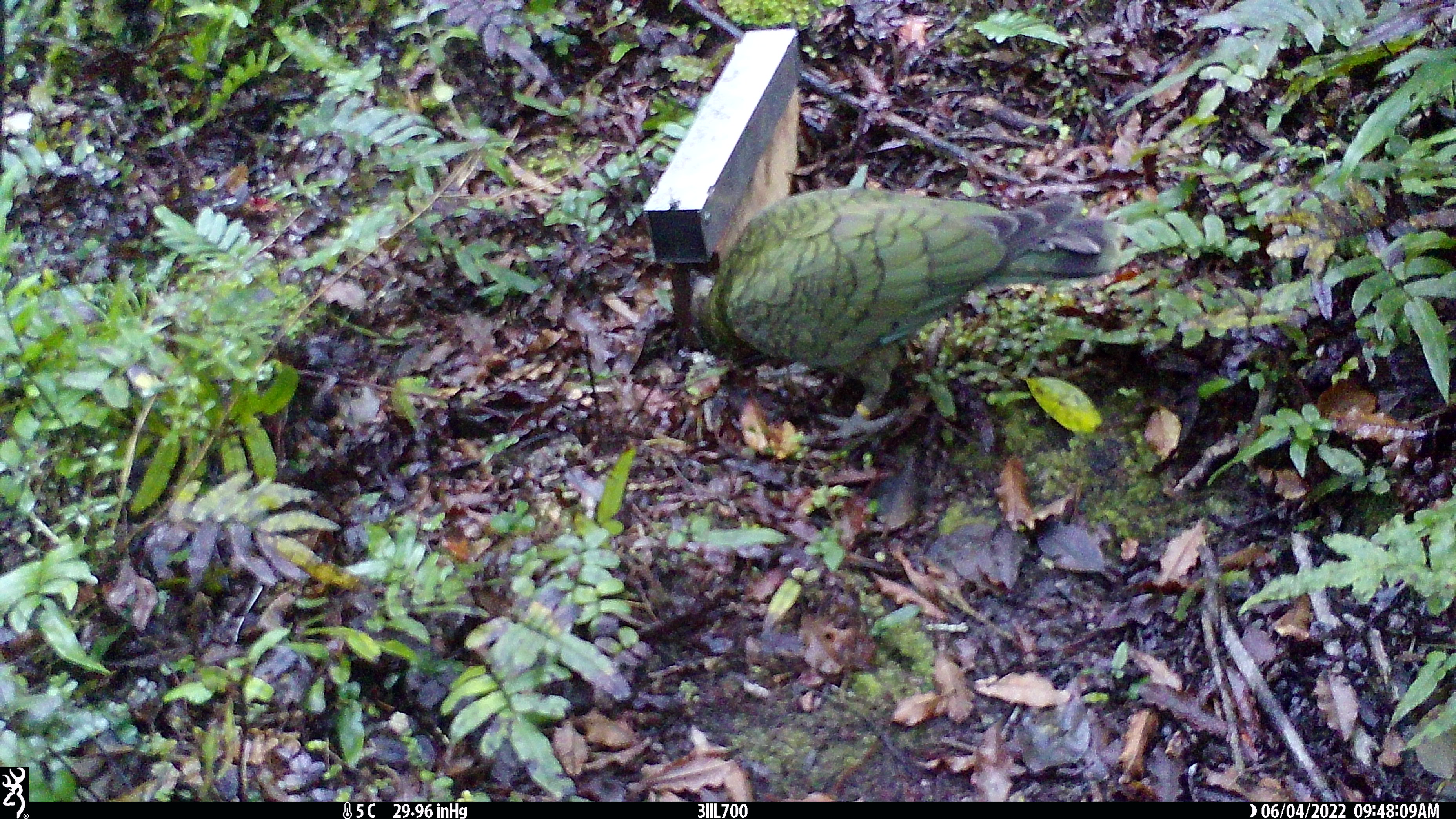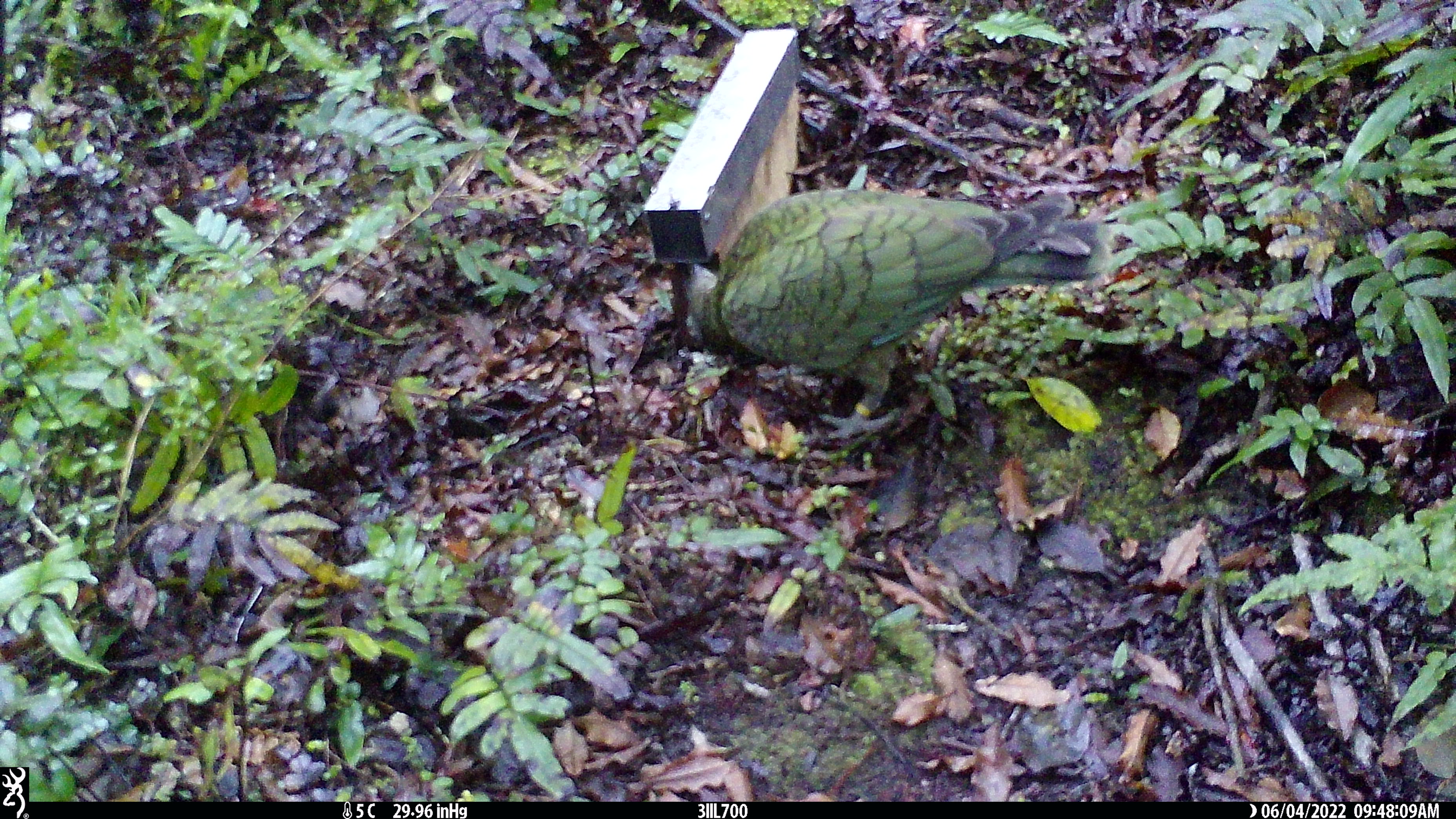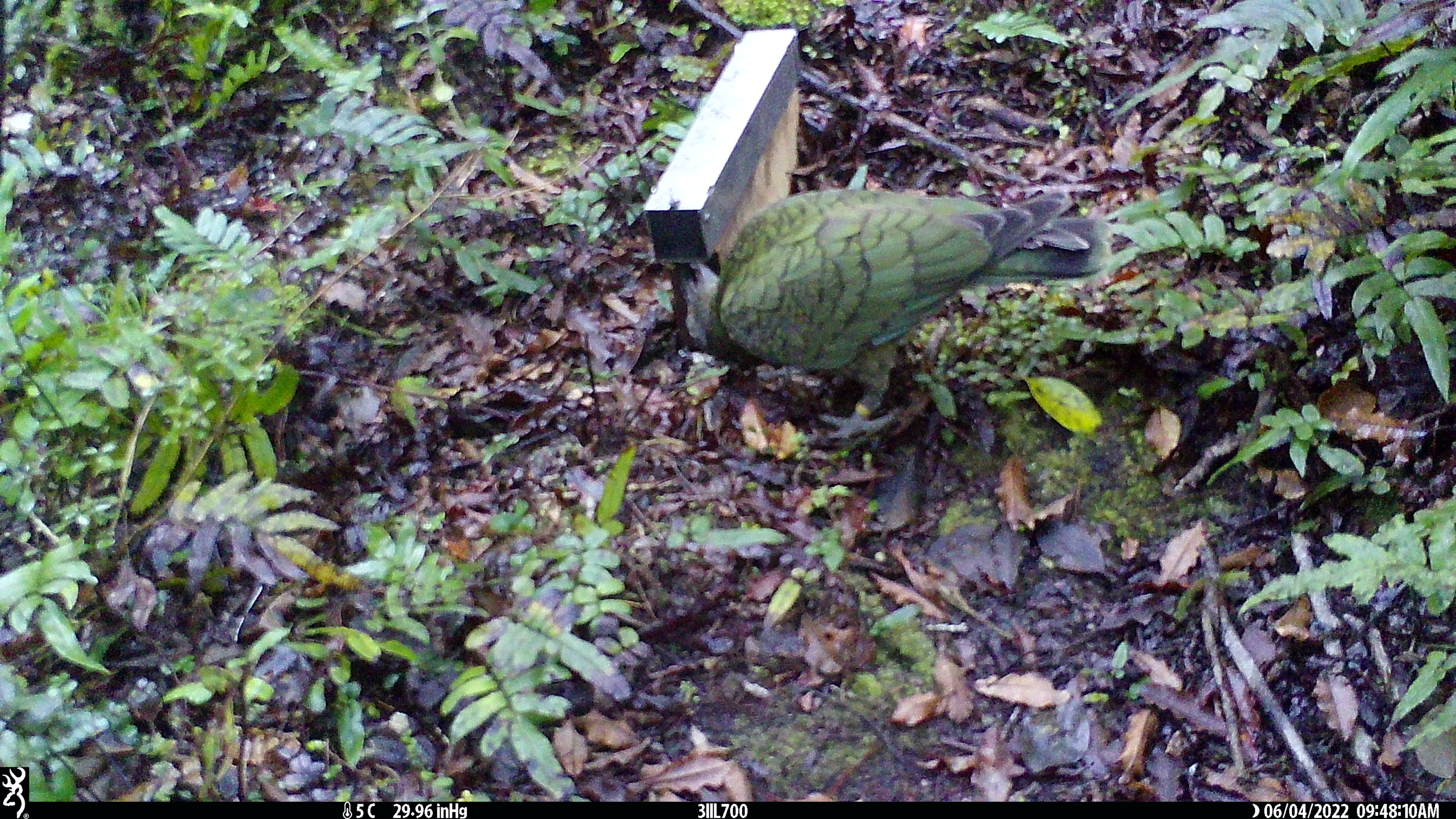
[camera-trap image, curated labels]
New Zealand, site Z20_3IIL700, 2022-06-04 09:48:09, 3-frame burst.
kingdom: Animalia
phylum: Chordata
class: Aves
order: Psittaciformes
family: Strigopidae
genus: Nestor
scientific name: Nestor notabilis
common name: kea